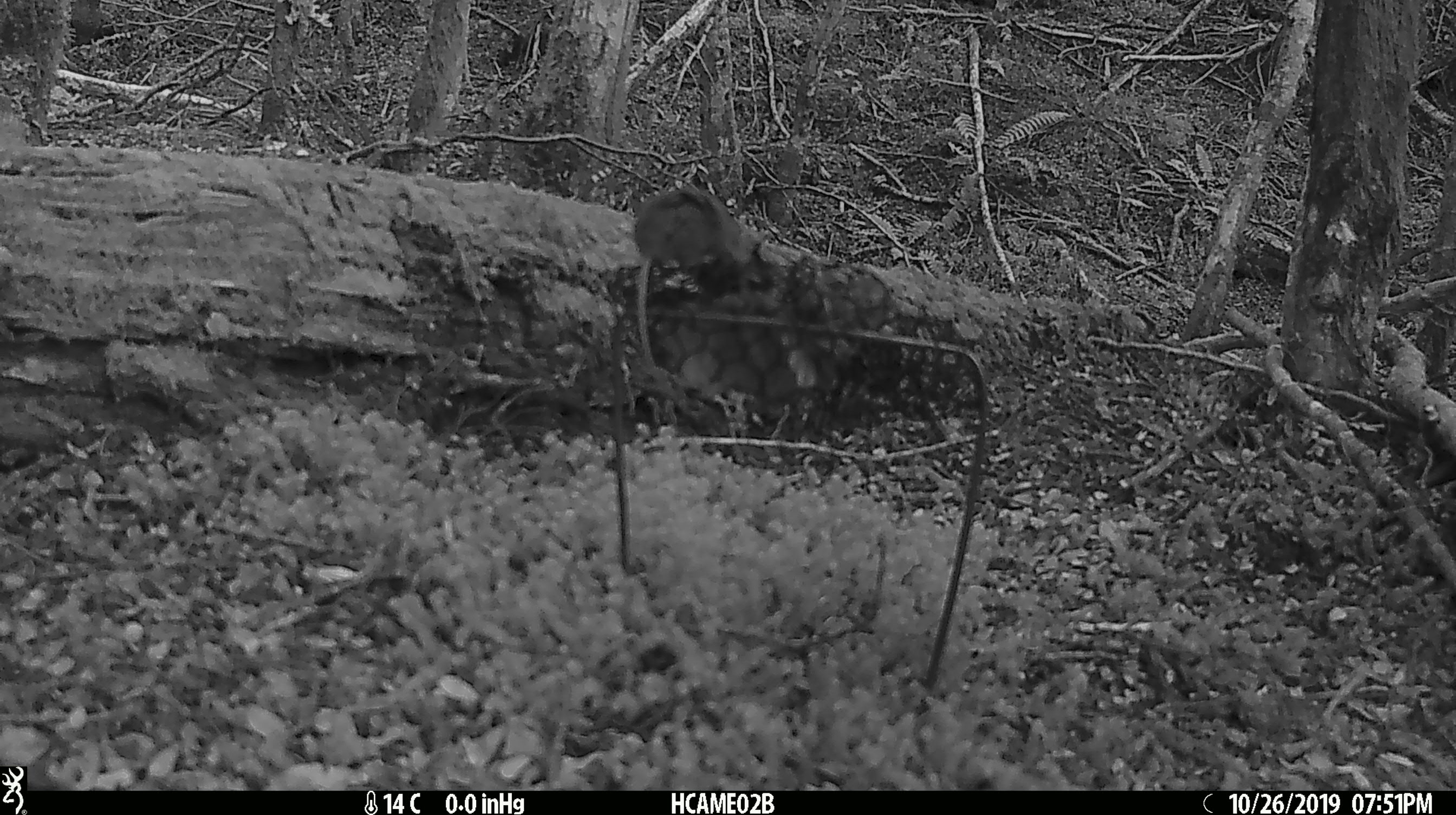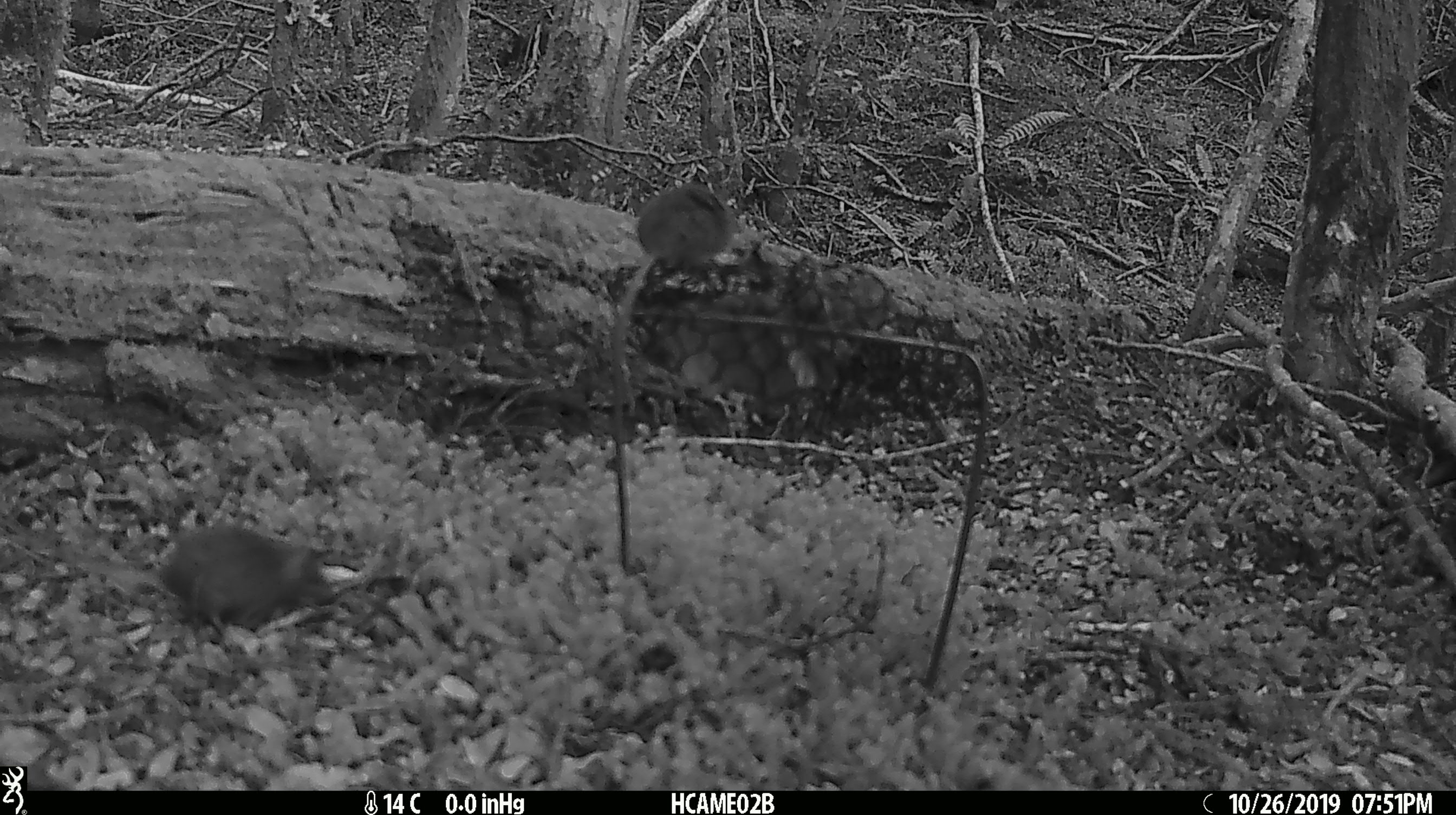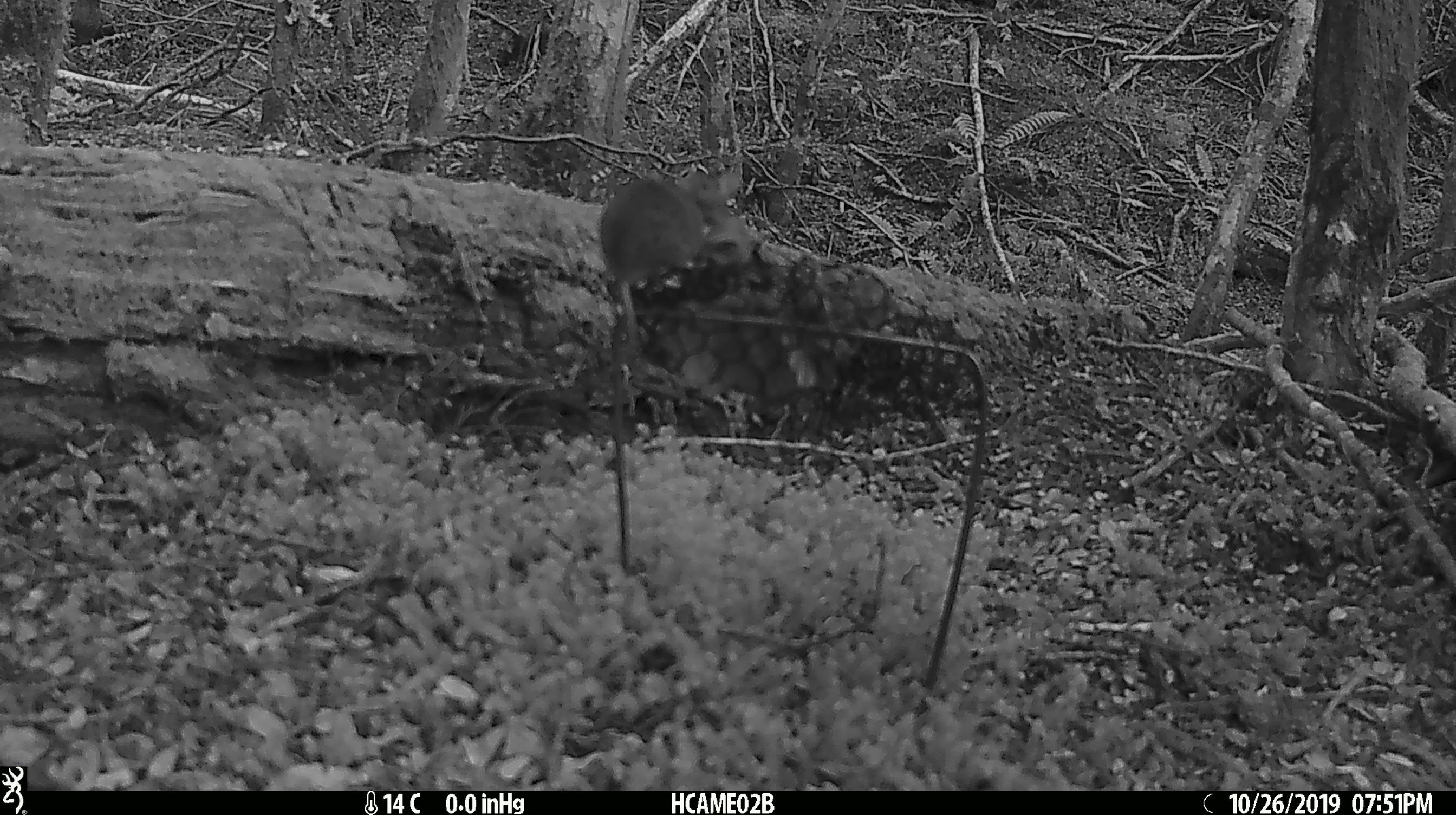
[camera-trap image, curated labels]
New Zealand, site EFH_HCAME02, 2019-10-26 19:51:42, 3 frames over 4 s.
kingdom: Animalia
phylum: Chordata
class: Mammalia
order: Rodentia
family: Muridae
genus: Mus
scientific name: Mus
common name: mouse